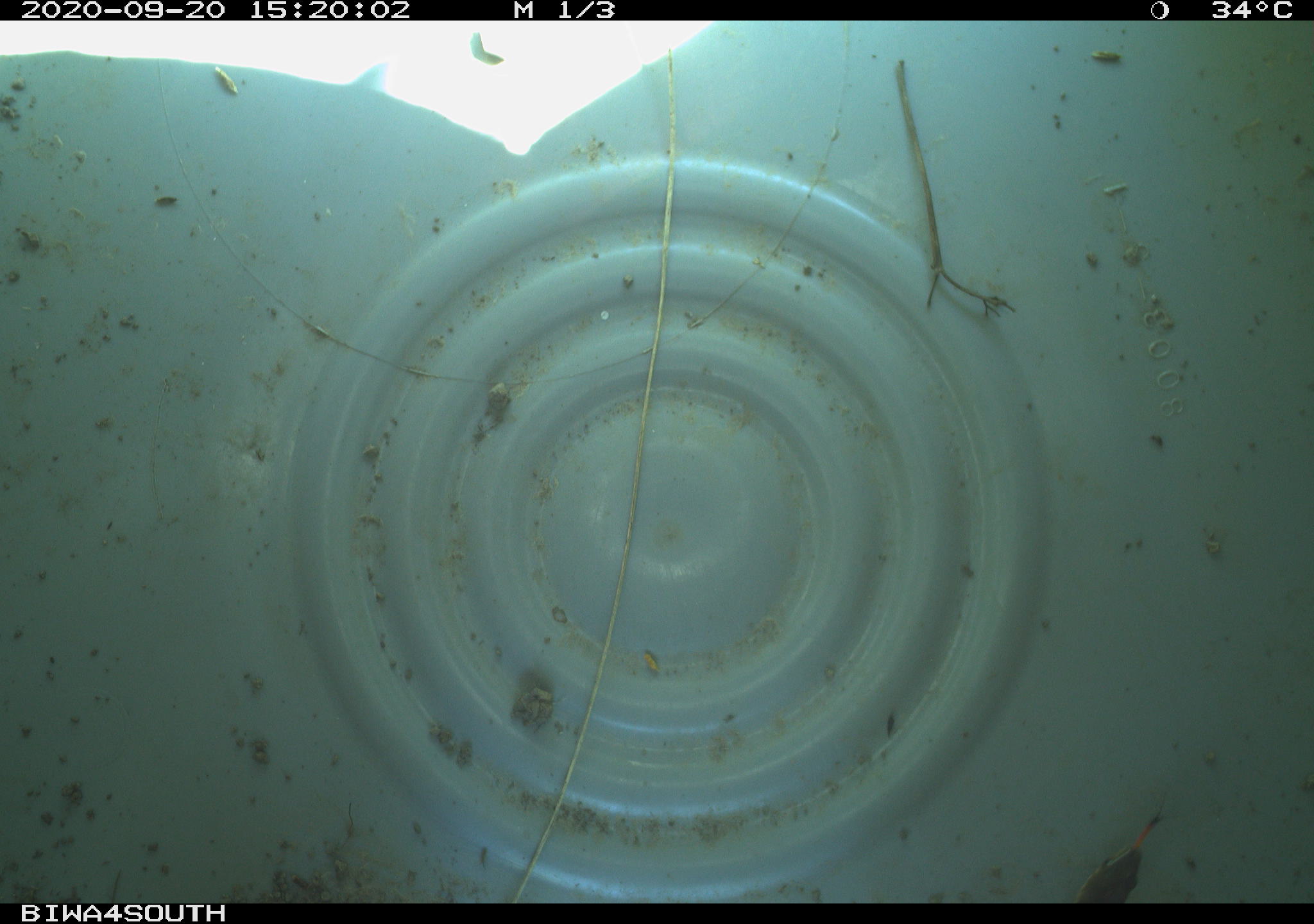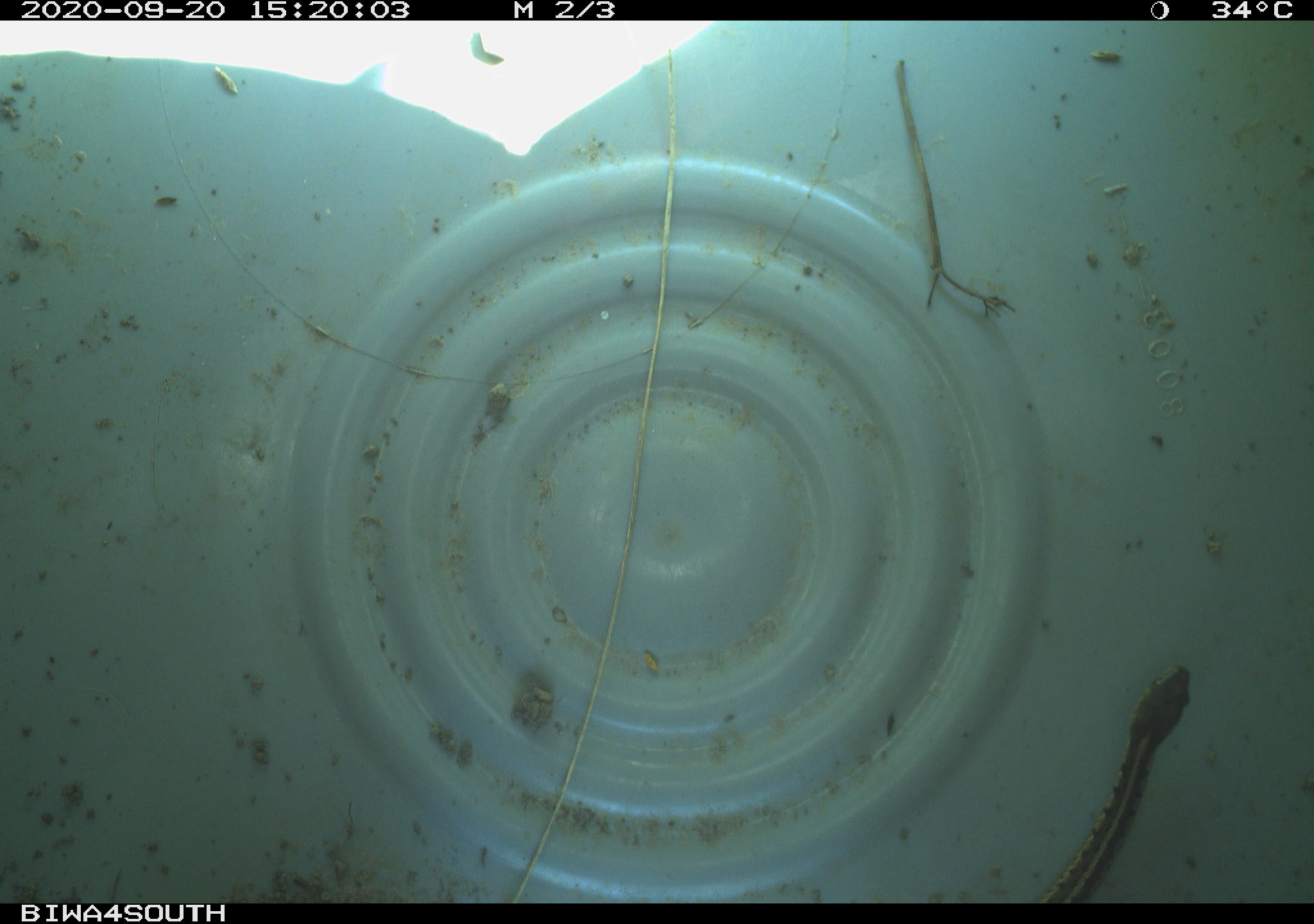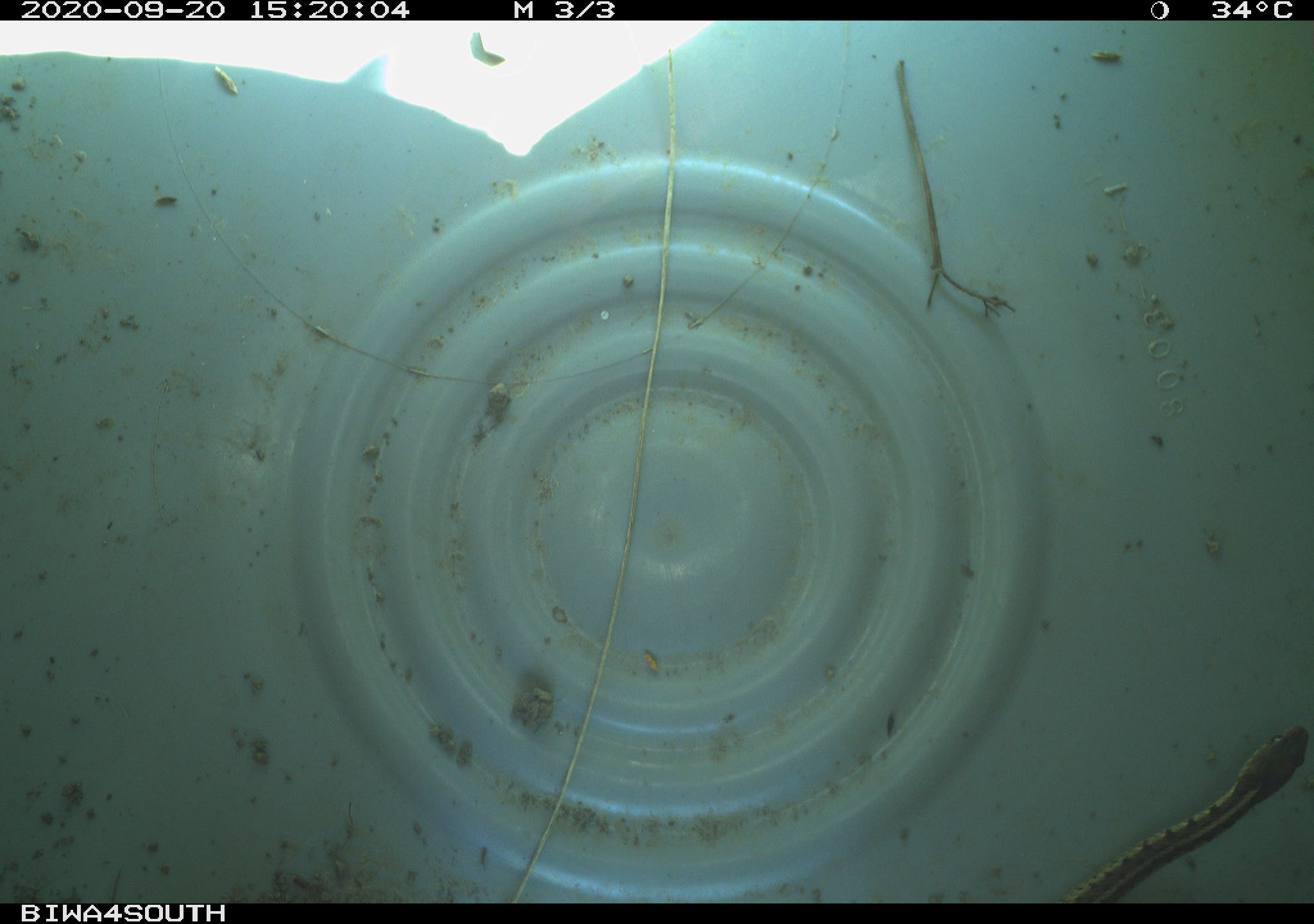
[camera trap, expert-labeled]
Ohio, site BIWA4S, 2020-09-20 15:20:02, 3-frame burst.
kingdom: Animalia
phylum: Chordata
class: Reptilia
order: Squamata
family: Colubridae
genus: Thamnophis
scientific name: Thamnophis sirtalis sirtalis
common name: eastern gartersnake